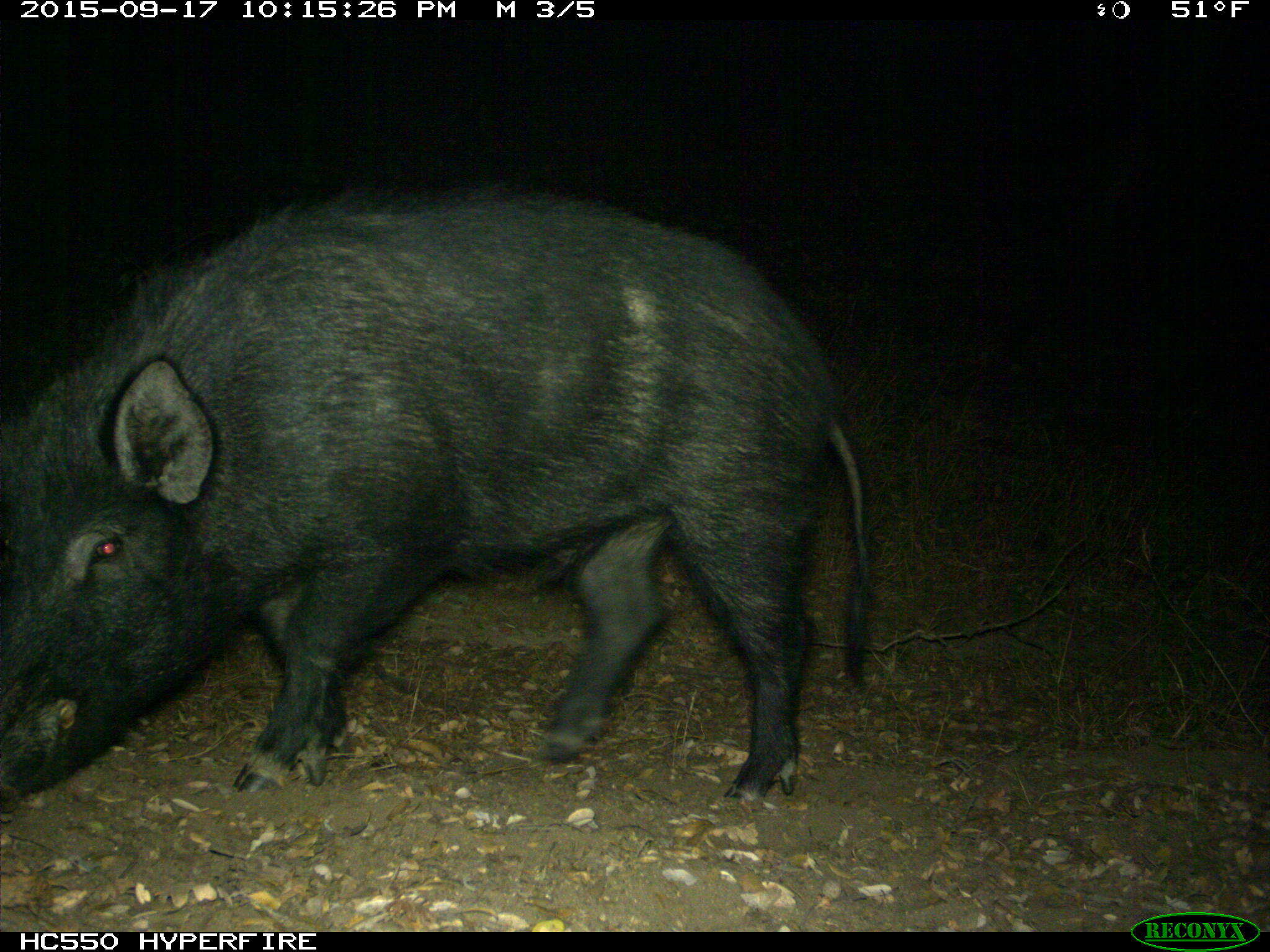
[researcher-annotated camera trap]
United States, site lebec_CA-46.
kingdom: Animalia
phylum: Chordata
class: Mammalia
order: Artiodactyla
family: Suidae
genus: Sus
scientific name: Sus scrofa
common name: wild boar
Sus scrofa (wild boar).